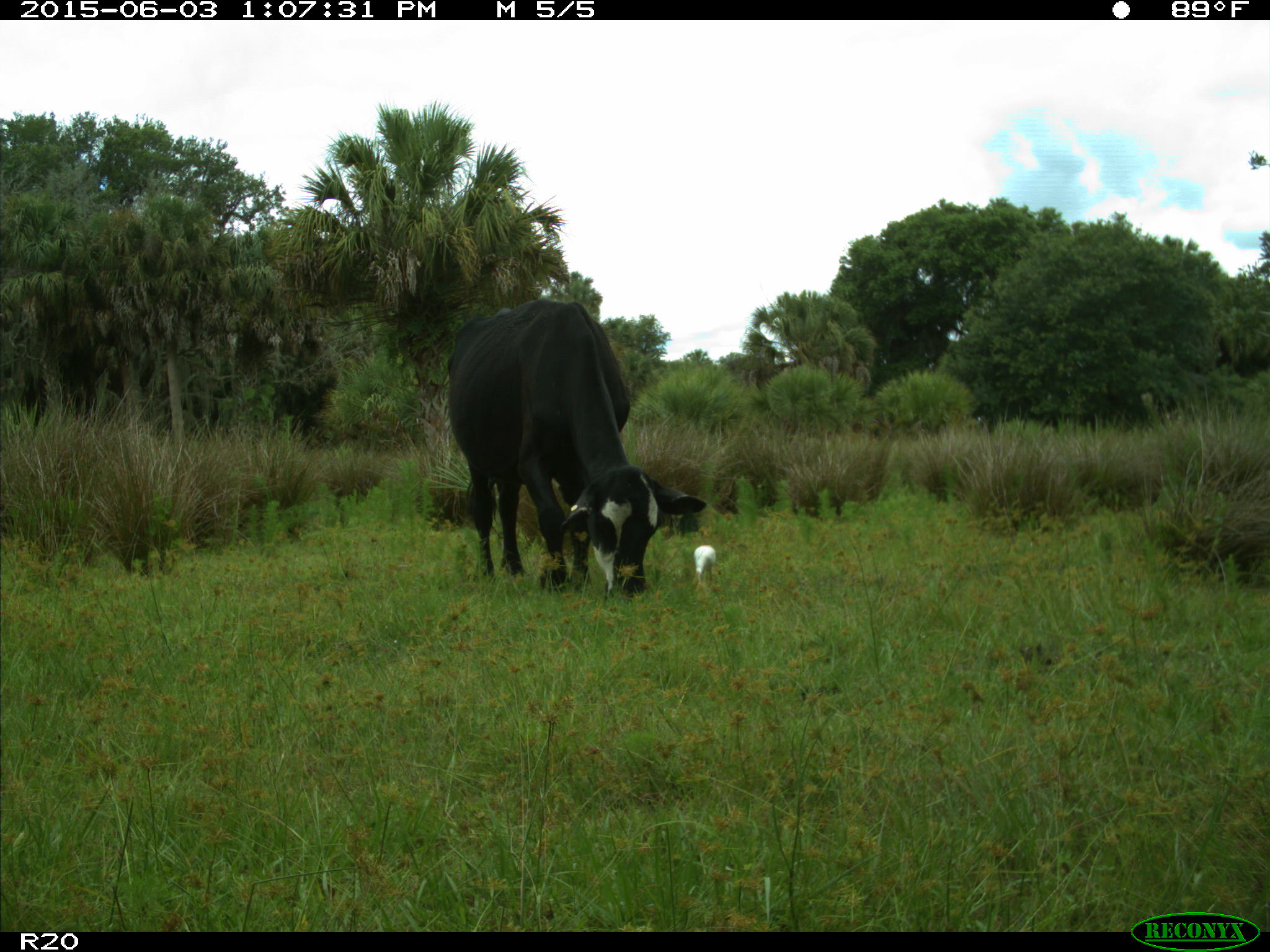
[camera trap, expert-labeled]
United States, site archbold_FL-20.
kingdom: Animalia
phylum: Chordata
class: Mammalia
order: Artiodactyla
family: Bovidae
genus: Bos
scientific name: Bos taurus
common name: domestic cow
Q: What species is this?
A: Bos taurus (domestic cow).